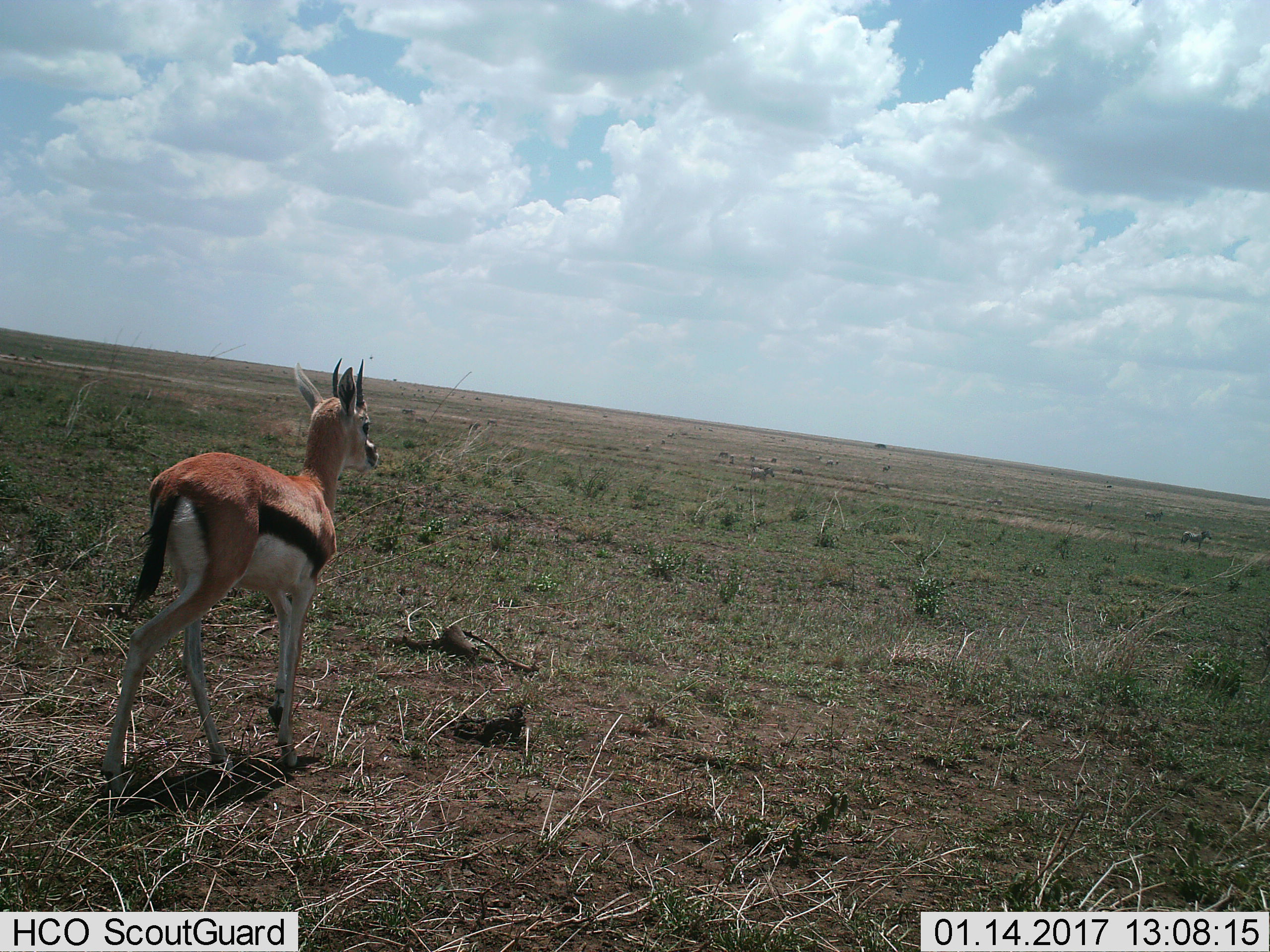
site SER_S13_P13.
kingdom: Animalia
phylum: Chordata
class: Mammalia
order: Artiodactyla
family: Bovidae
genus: Eudorcas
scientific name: Eudorcas thomsonii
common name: thomson's gazelle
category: gazellethomsons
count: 1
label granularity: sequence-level